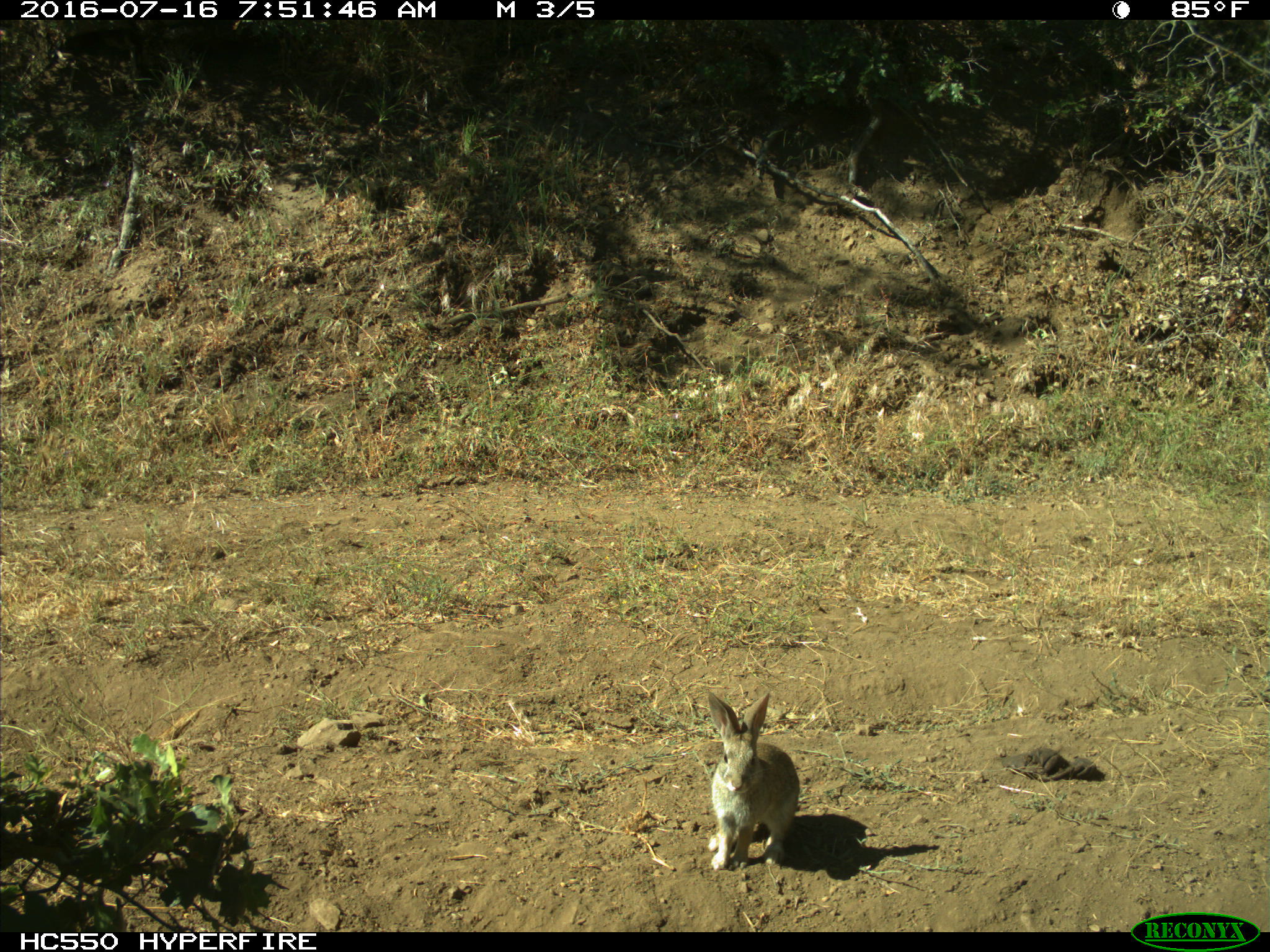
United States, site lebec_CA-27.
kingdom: Animalia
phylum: Chordata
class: Mammalia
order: Lagomorpha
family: Leporidae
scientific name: Leporidae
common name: rabbits and hares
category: unidentified rabbit